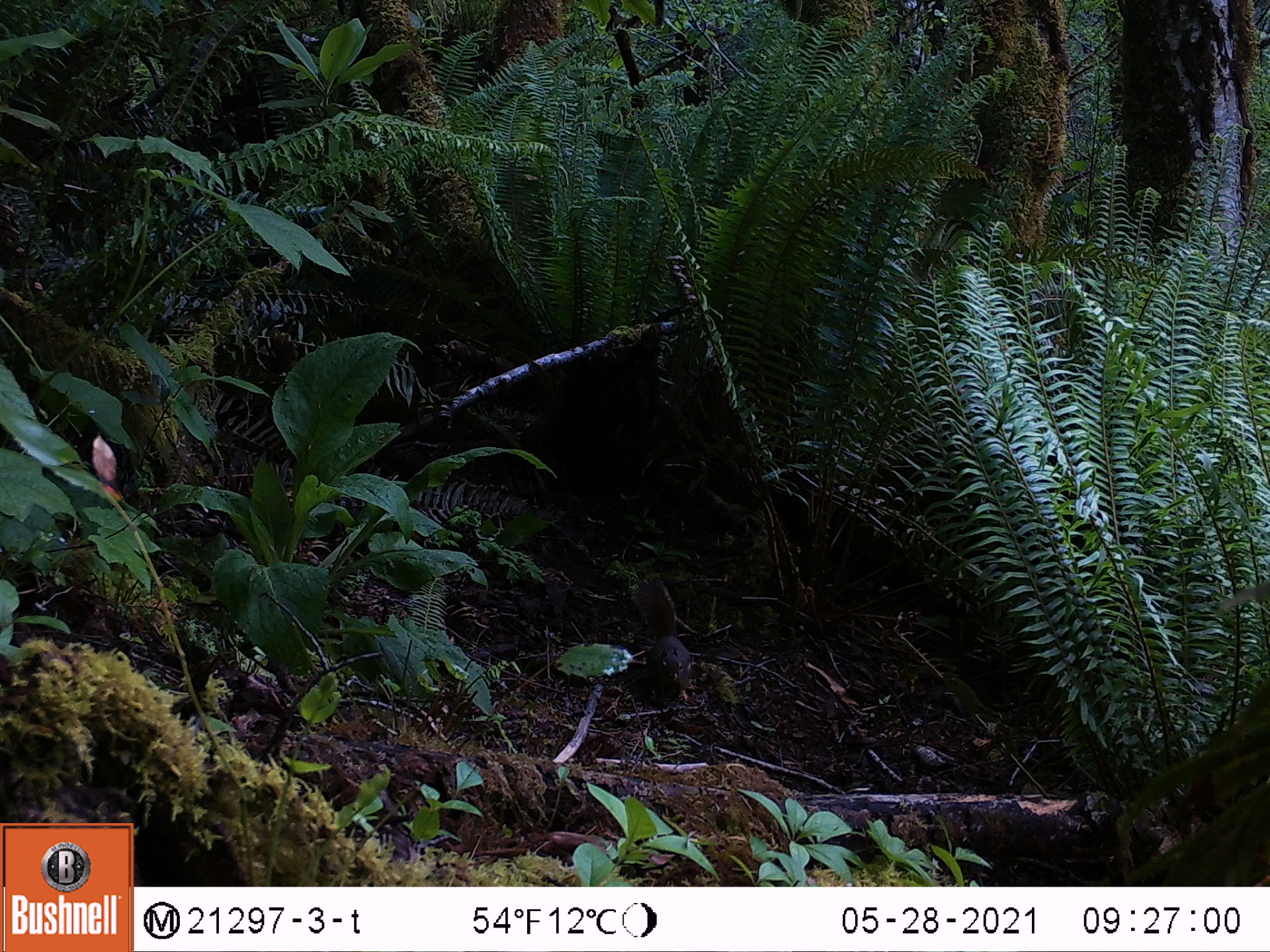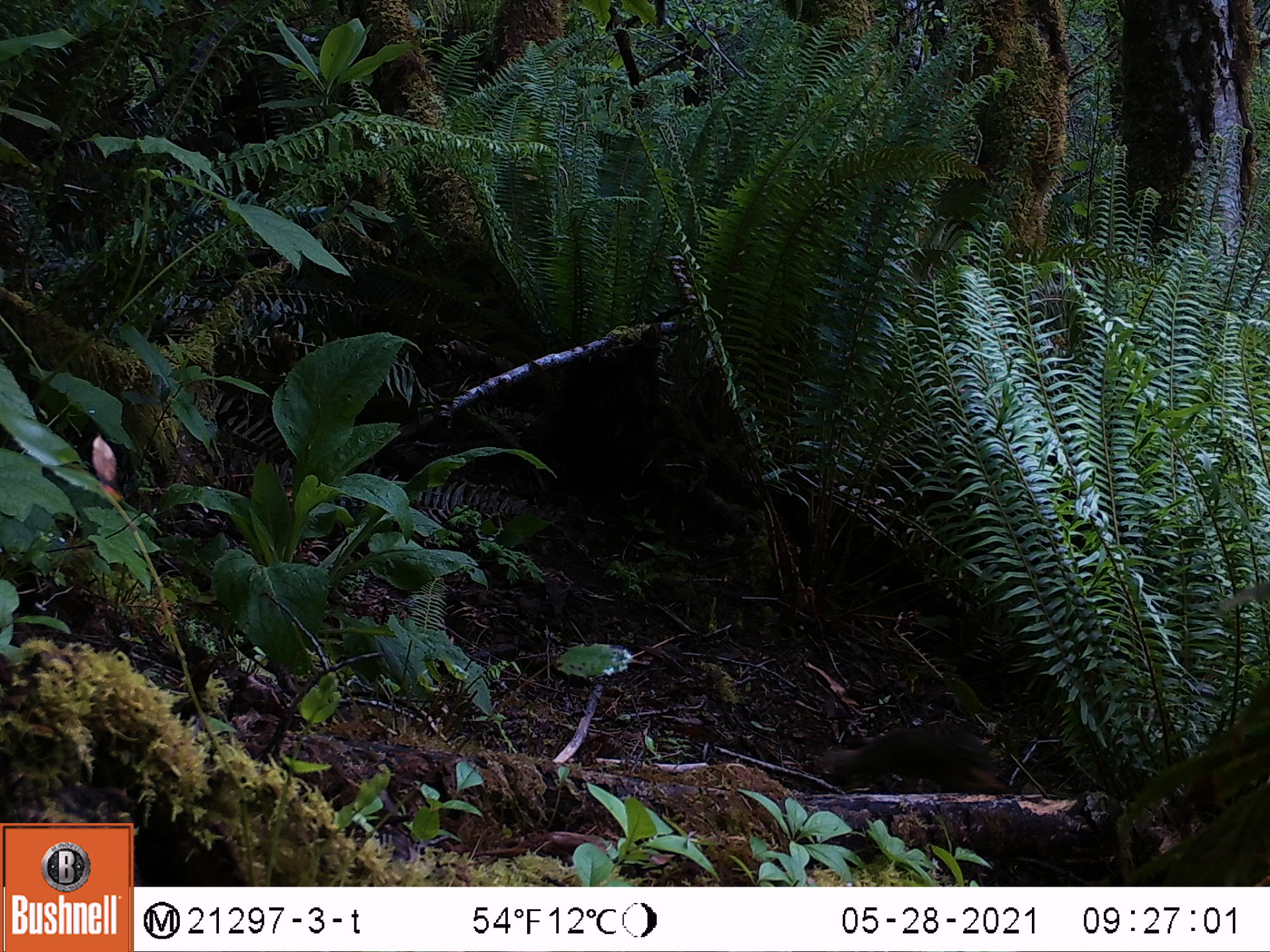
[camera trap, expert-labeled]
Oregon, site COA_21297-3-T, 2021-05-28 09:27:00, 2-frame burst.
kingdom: Animalia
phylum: Chordata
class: Mammalia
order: Rodentia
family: Sciuridae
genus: Tamiasciurus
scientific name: Tamiasciurus douglasii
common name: douglas squirrel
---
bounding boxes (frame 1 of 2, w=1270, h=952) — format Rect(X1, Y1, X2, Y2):
douglas squirrel: Rect(629, 574, 692, 710)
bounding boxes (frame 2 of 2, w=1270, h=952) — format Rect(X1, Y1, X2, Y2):
douglas squirrel: Rect(820, 730, 1022, 803)